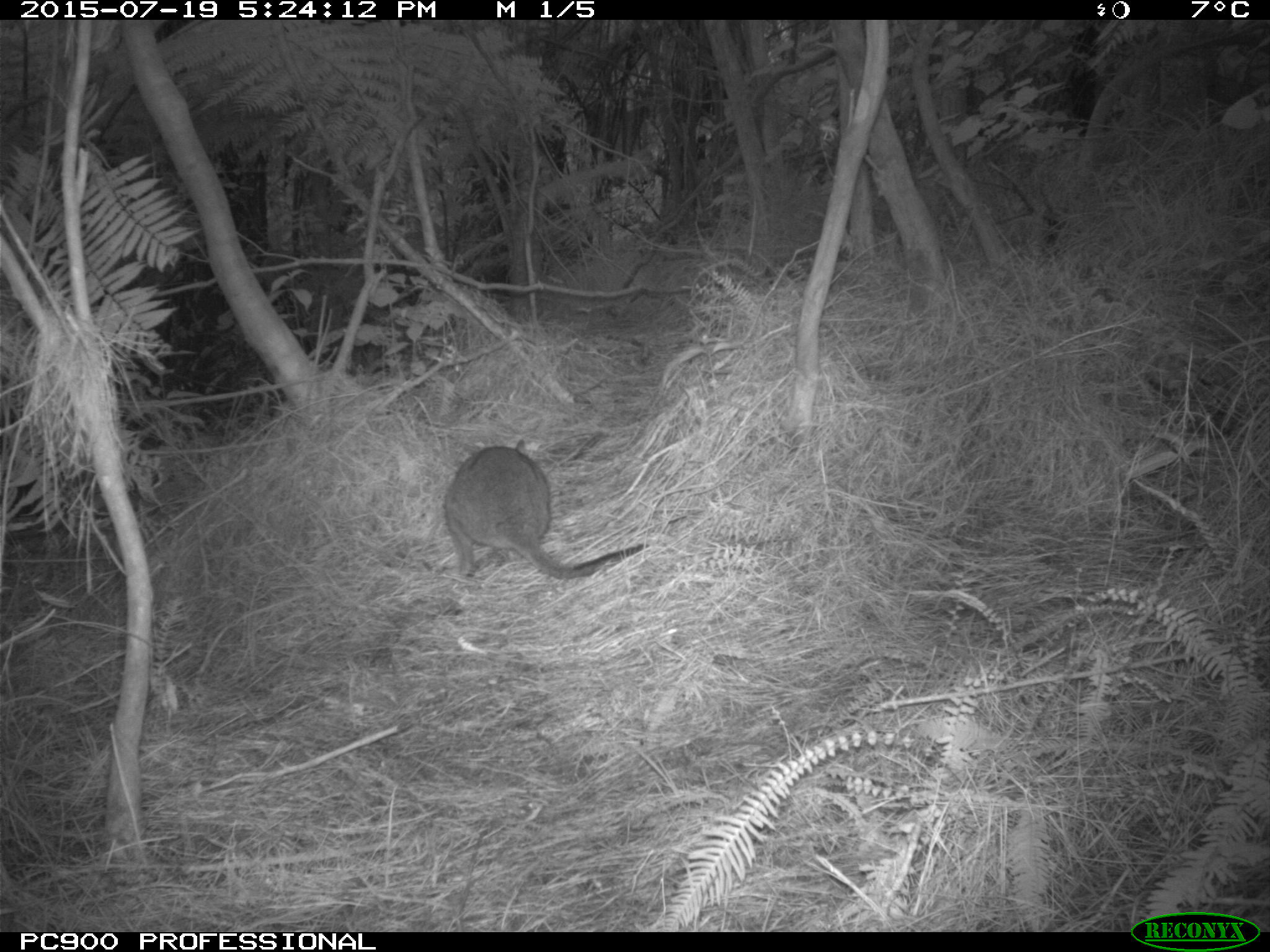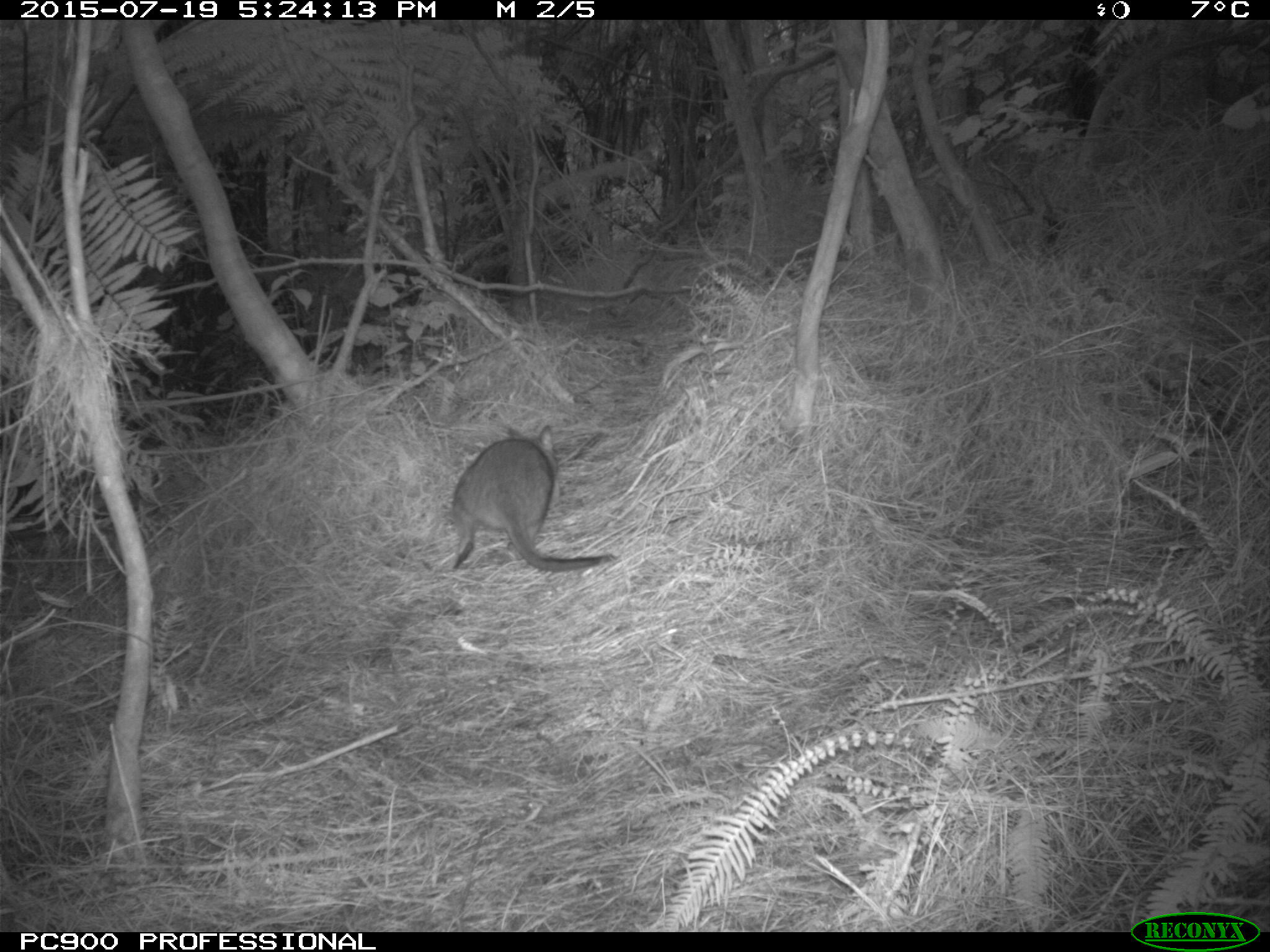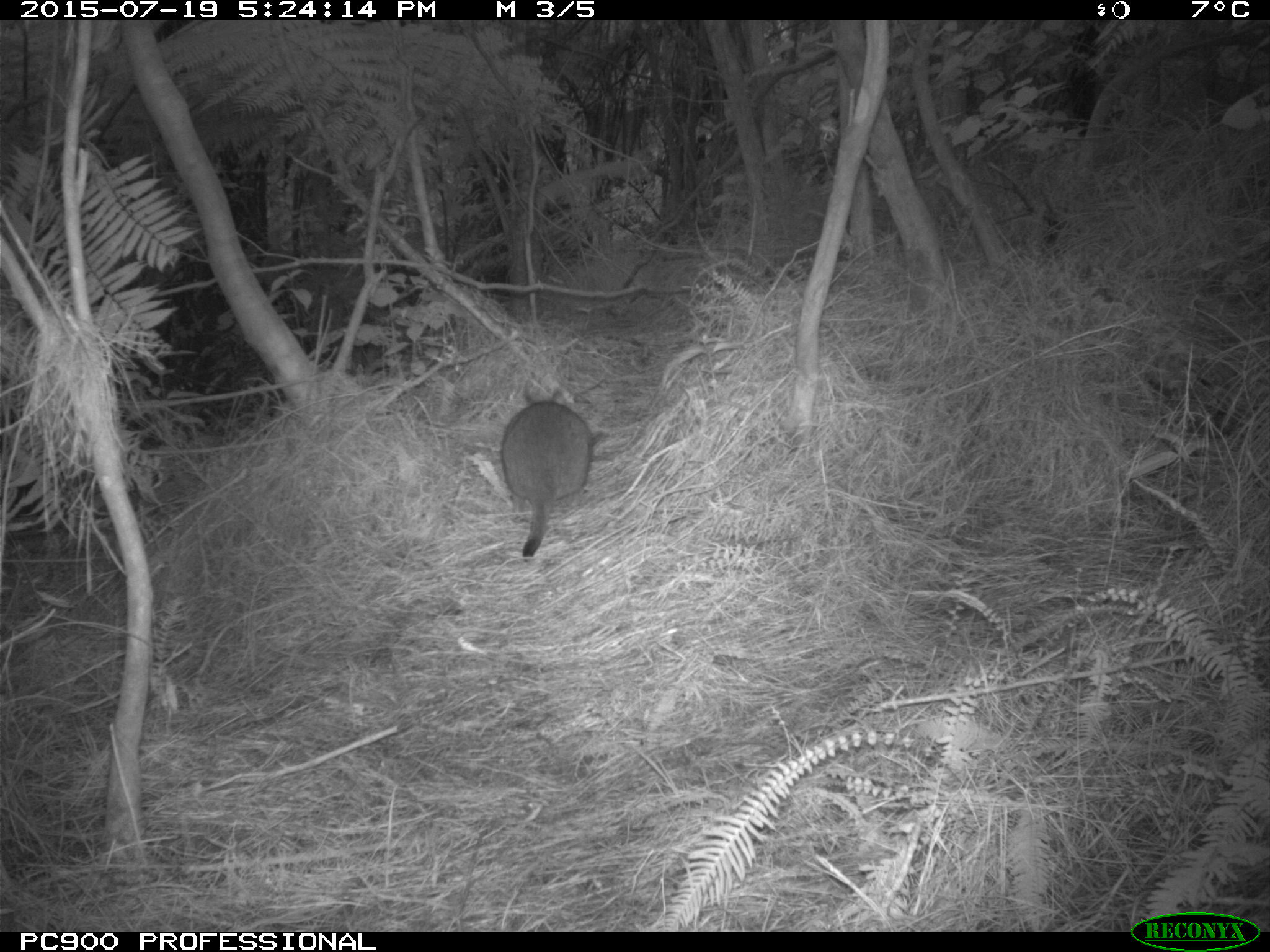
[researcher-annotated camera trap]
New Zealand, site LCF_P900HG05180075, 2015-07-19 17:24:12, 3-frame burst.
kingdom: Animalia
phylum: Chordata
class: Mammalia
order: Diprotodontia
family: Macropodidae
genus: Notamacropus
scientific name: Notamacropus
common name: wallaby